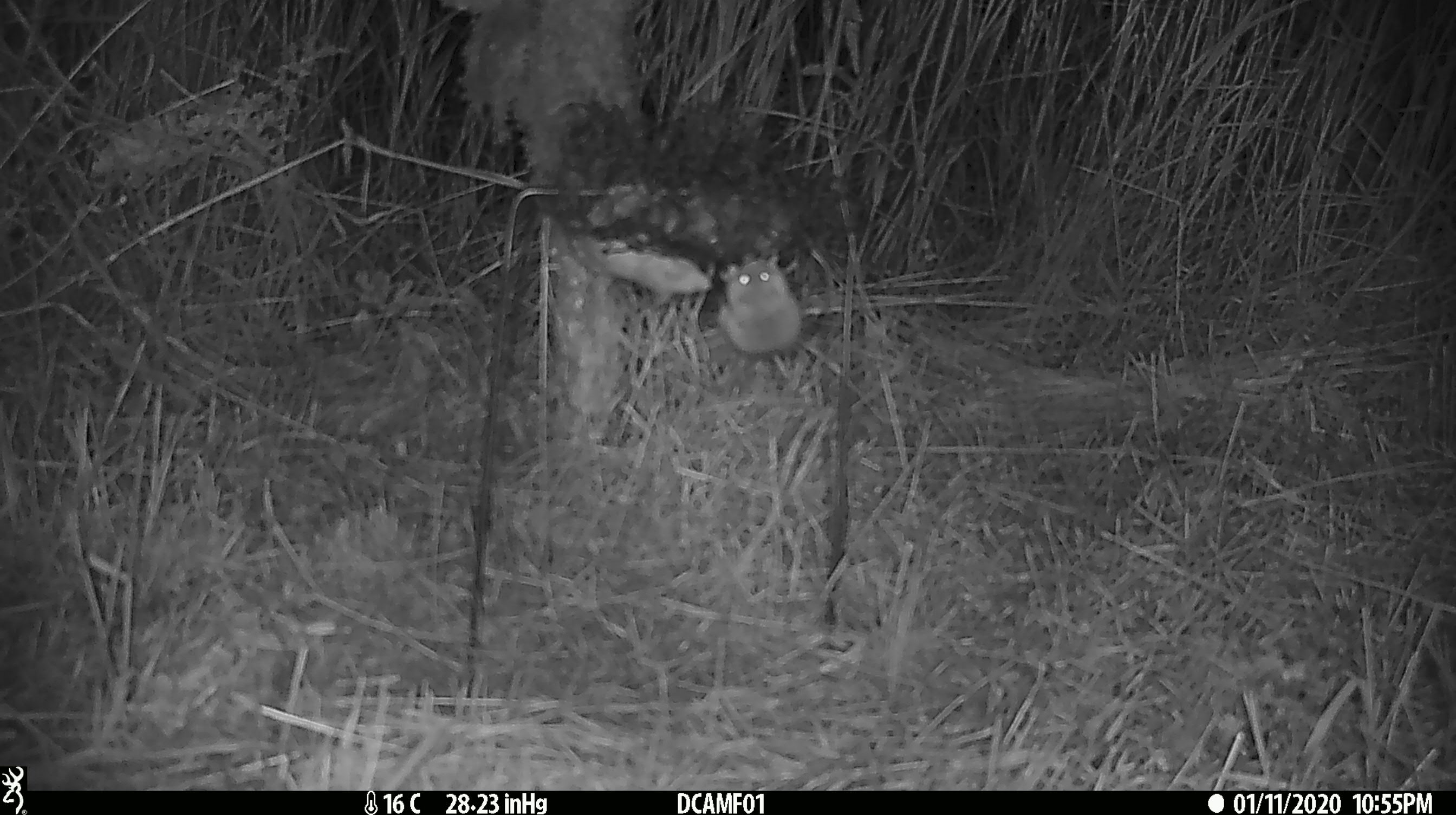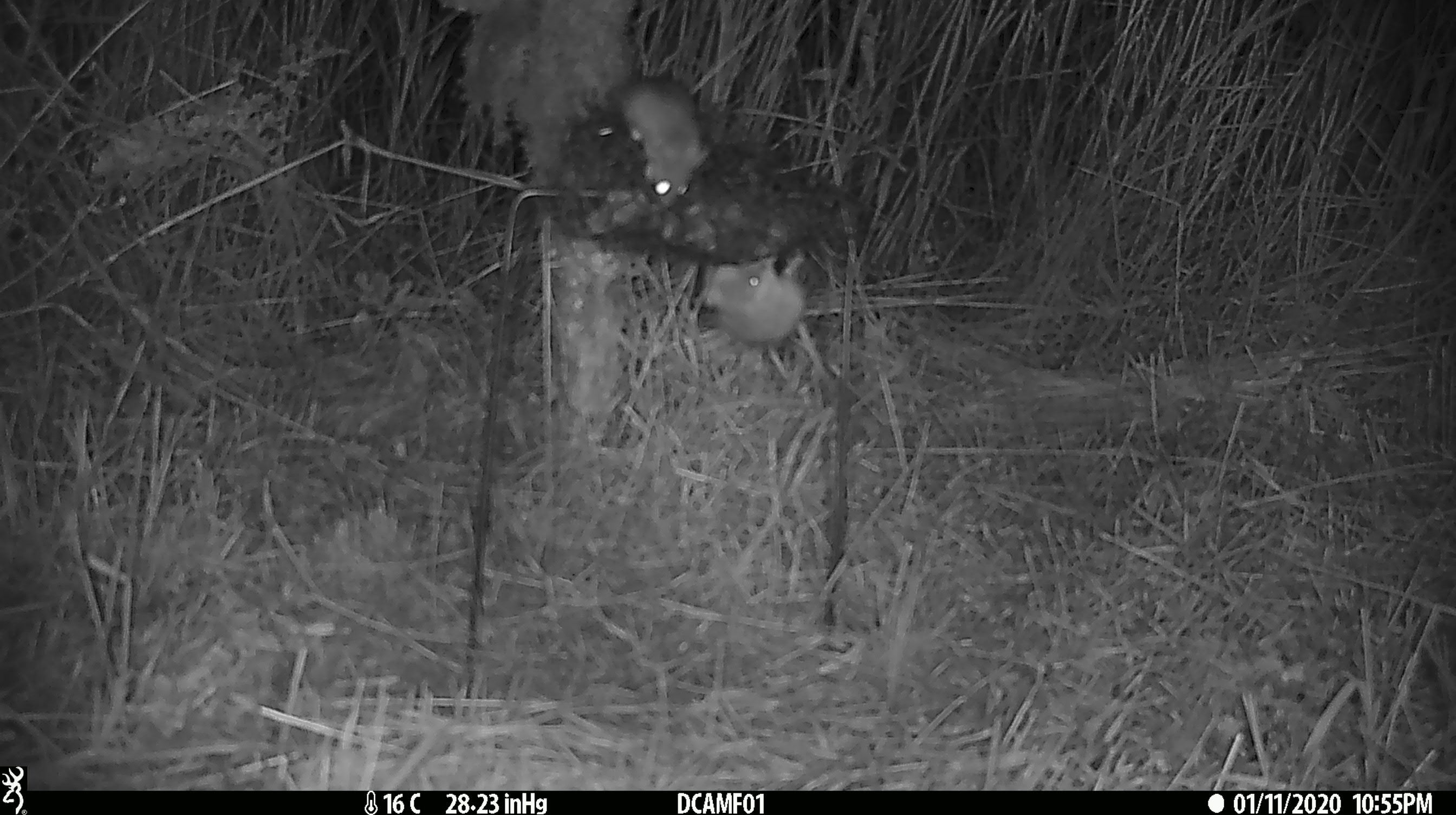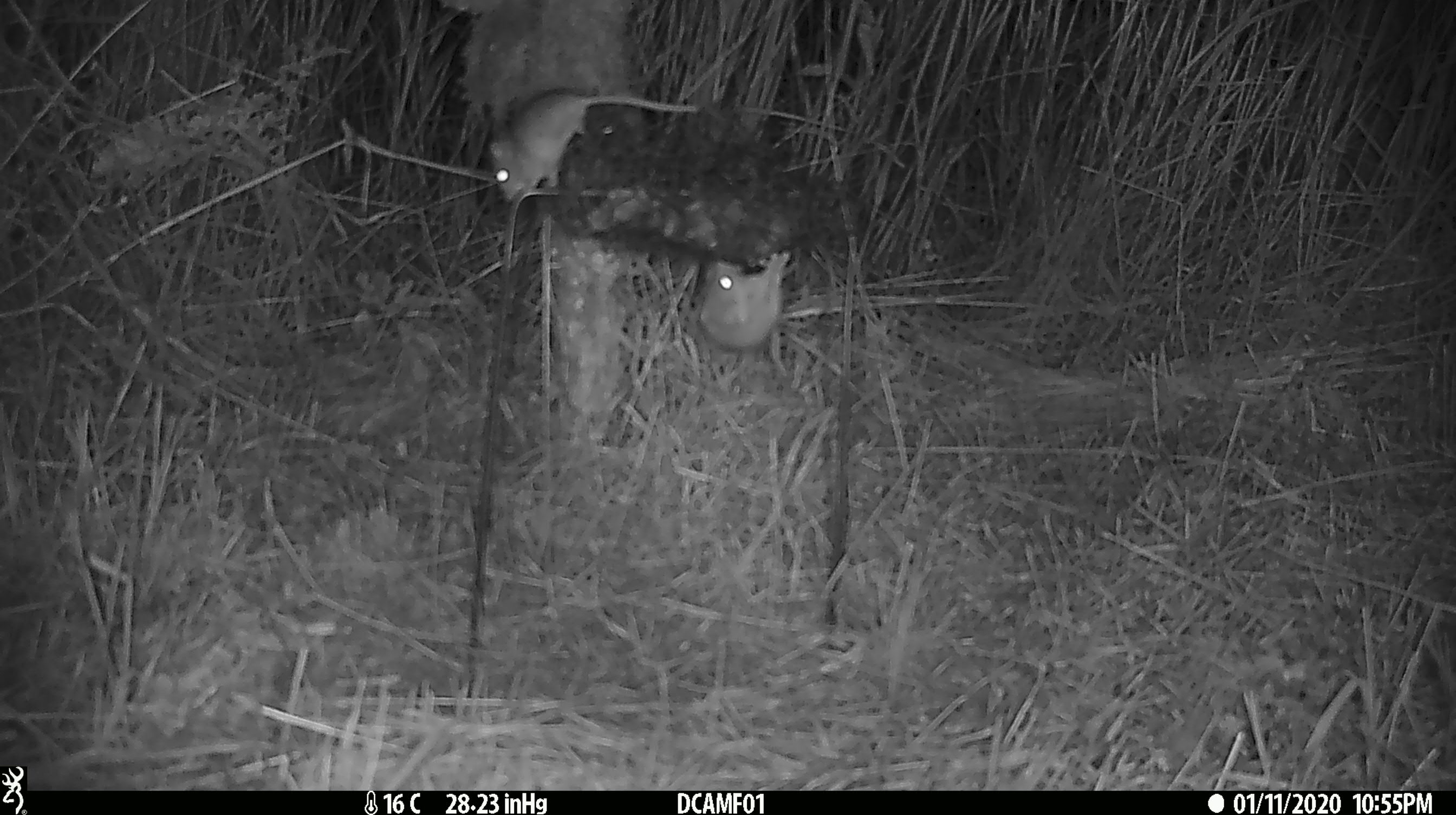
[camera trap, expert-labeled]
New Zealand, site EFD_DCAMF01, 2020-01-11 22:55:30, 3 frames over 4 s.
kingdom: Animalia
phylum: Chordata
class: Mammalia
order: Rodentia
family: Muridae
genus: Mus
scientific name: Mus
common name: mouse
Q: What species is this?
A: Mouse (Mus).